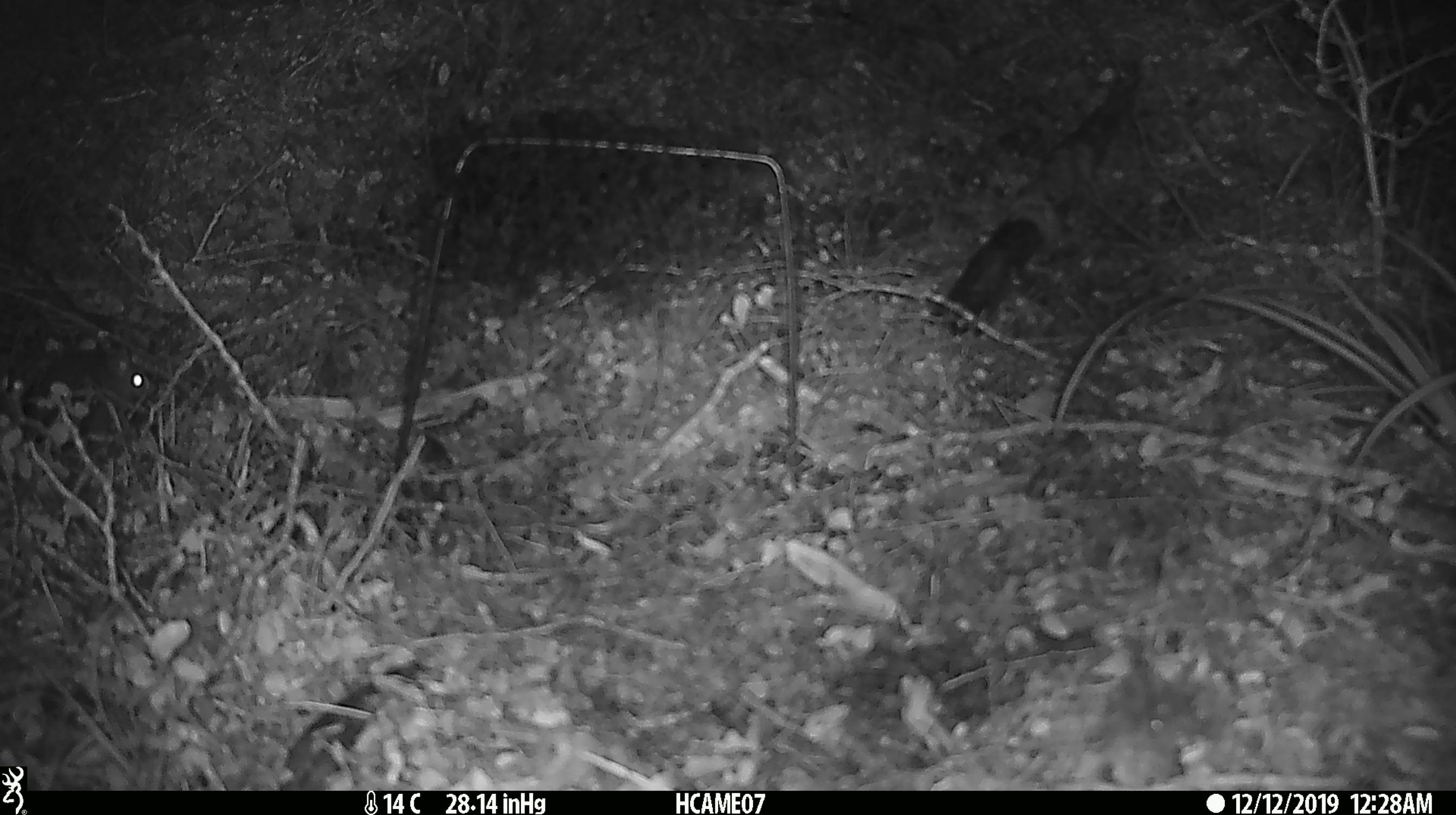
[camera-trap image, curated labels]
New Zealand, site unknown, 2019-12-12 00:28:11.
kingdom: Animalia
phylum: Chordata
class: Mammalia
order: Rodentia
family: Muridae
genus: Mus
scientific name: Mus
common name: mouse